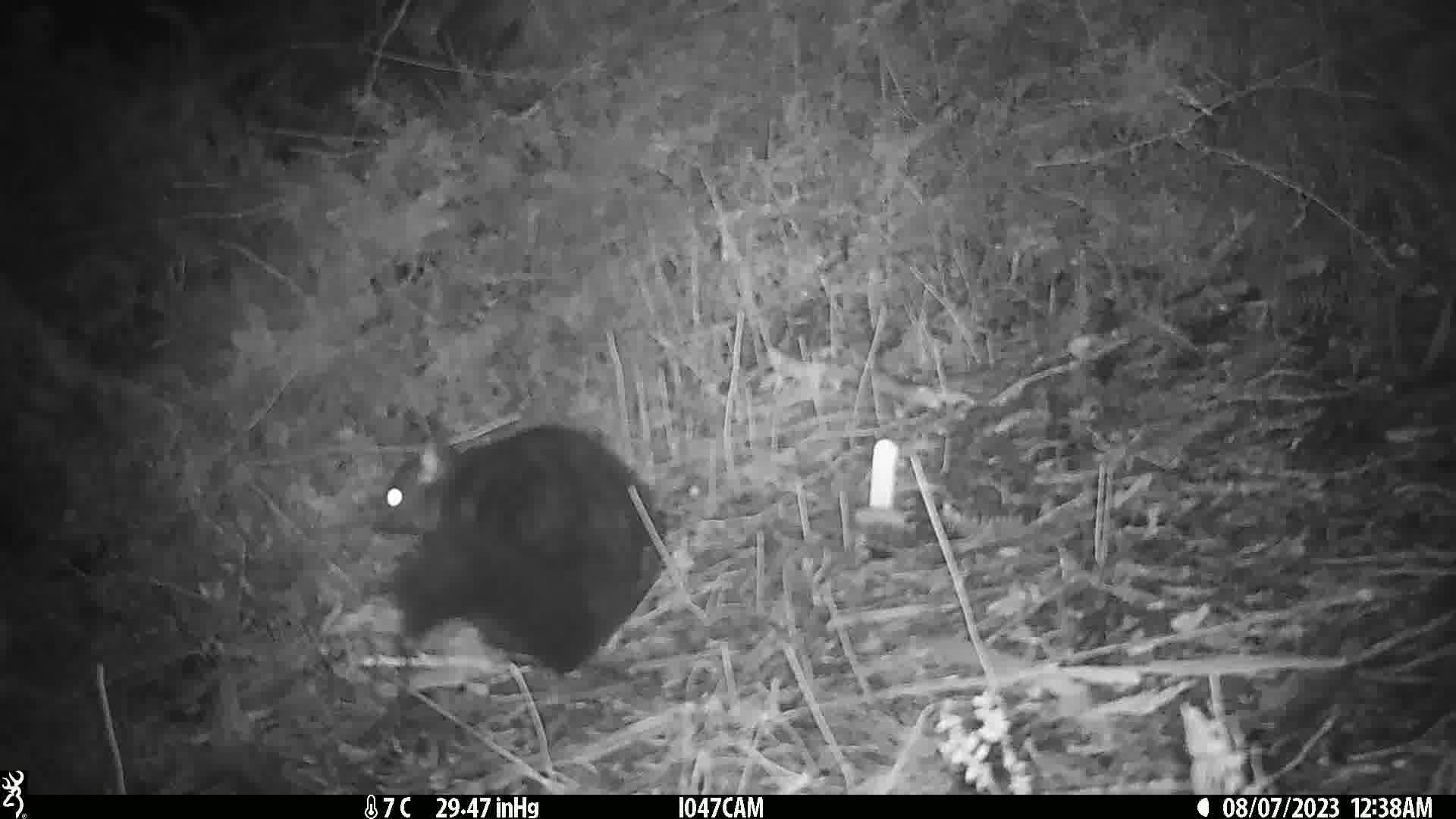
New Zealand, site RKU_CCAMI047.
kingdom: Animalia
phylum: Chordata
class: Mammalia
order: Diprotodontia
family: Phalangeridae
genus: Trichosurus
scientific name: Trichosurus vulpecula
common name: common brushtail possum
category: possum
Possum (common brushtail possum) (Trichosurus vulpecula).